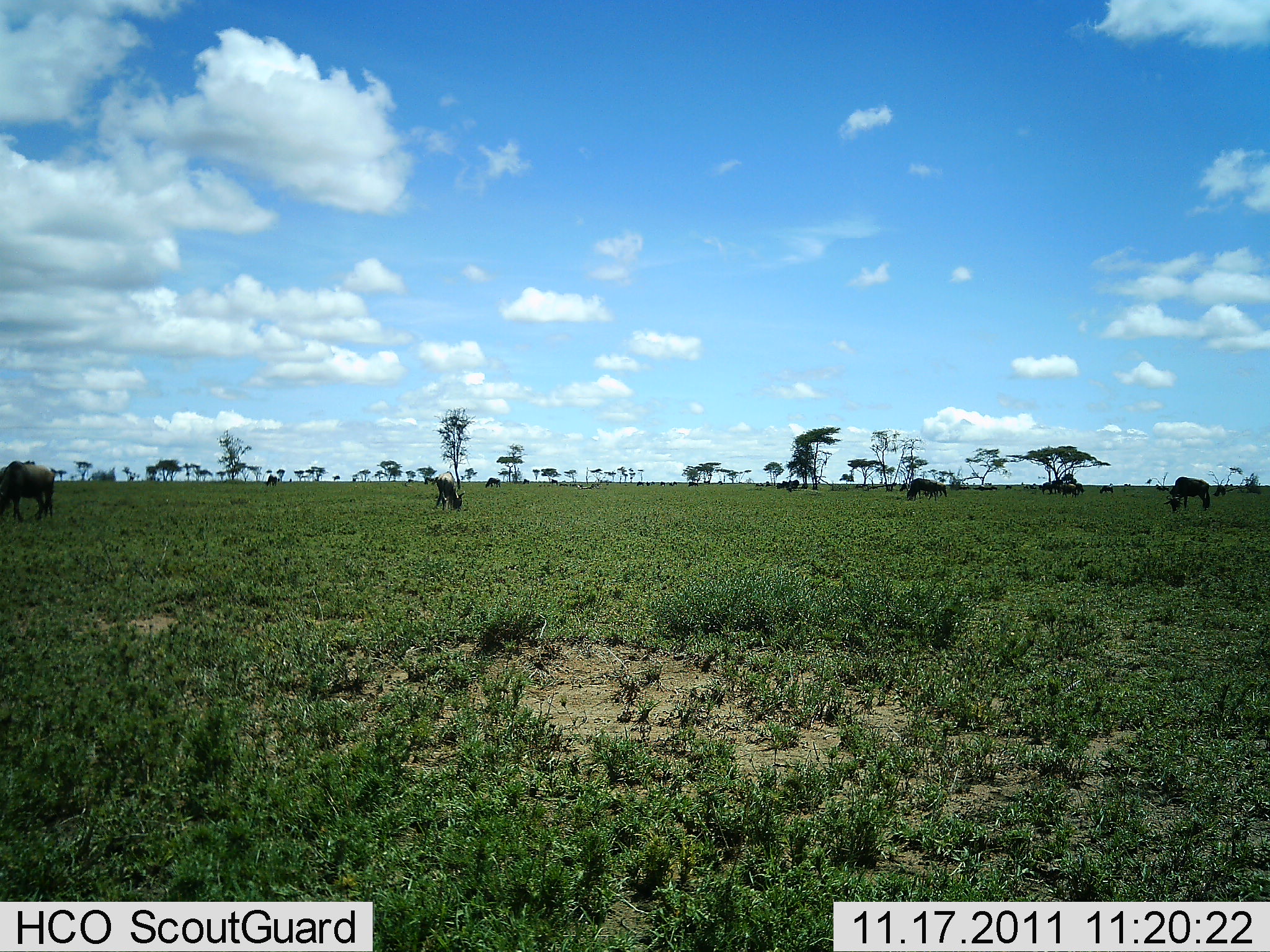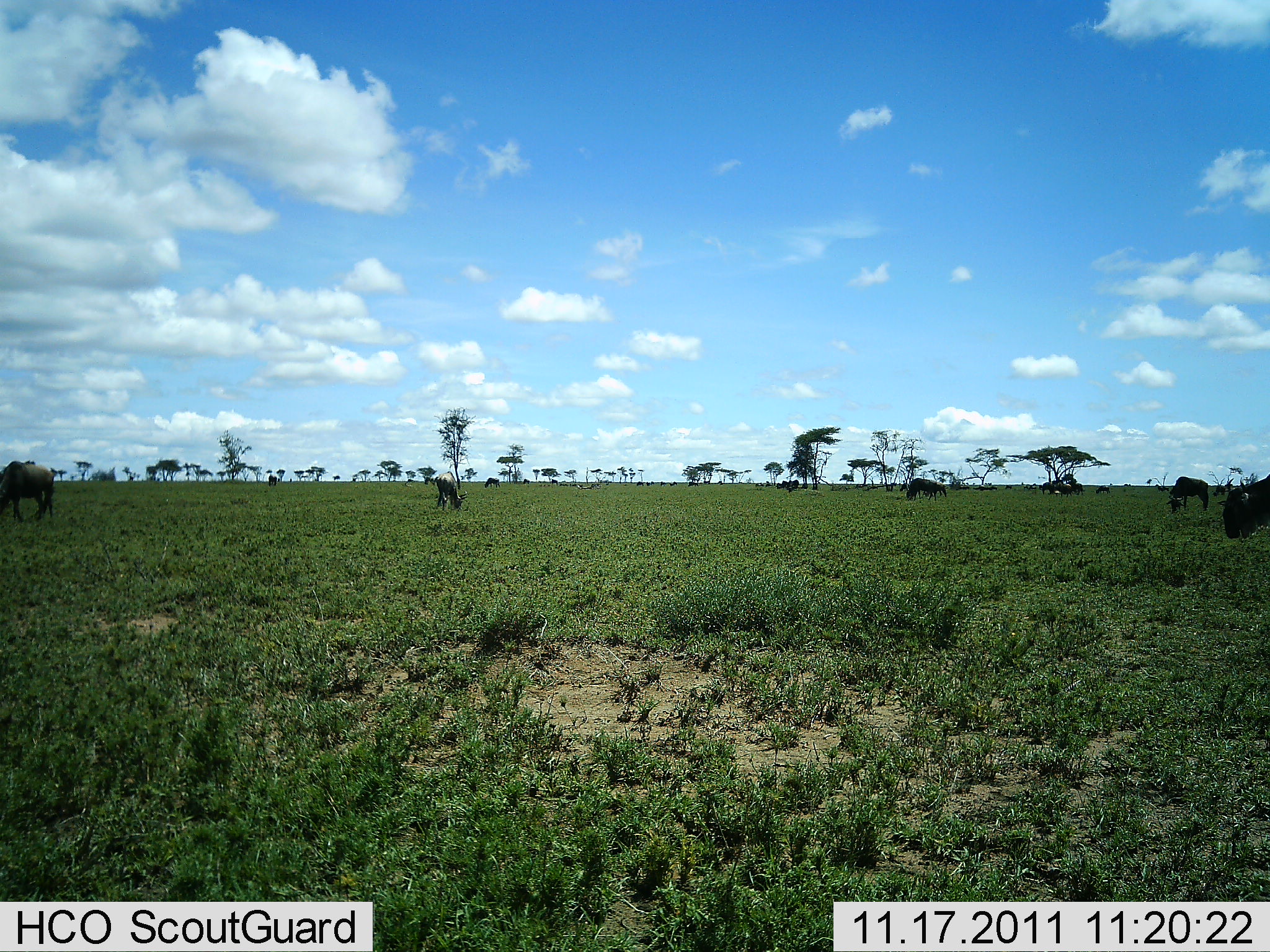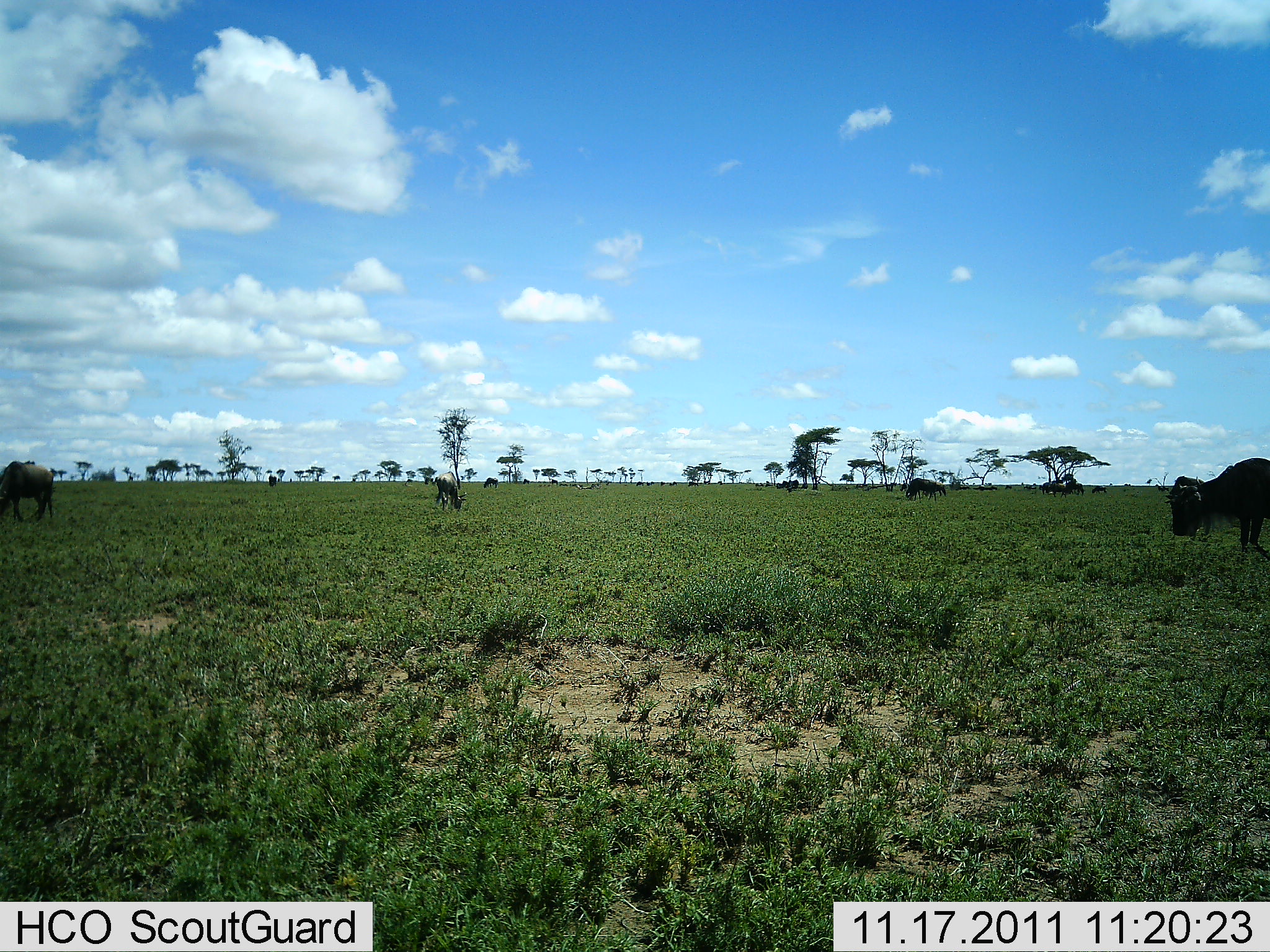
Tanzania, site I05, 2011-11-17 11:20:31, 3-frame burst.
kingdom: Animalia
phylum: Chordata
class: Mammalia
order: Artiodactyla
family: Bovidae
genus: Connochaetes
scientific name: Connochaetes taurinus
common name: blue wildebeest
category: wildebeest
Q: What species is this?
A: Wildebeest (blue wildebeest) (Connochaetes taurinus).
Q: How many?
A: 11-50.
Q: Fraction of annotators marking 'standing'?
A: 40%.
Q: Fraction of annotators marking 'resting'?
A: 0%.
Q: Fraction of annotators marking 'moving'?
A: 50%.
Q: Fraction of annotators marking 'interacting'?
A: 0%.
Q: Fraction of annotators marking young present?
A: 10%.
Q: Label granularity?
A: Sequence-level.